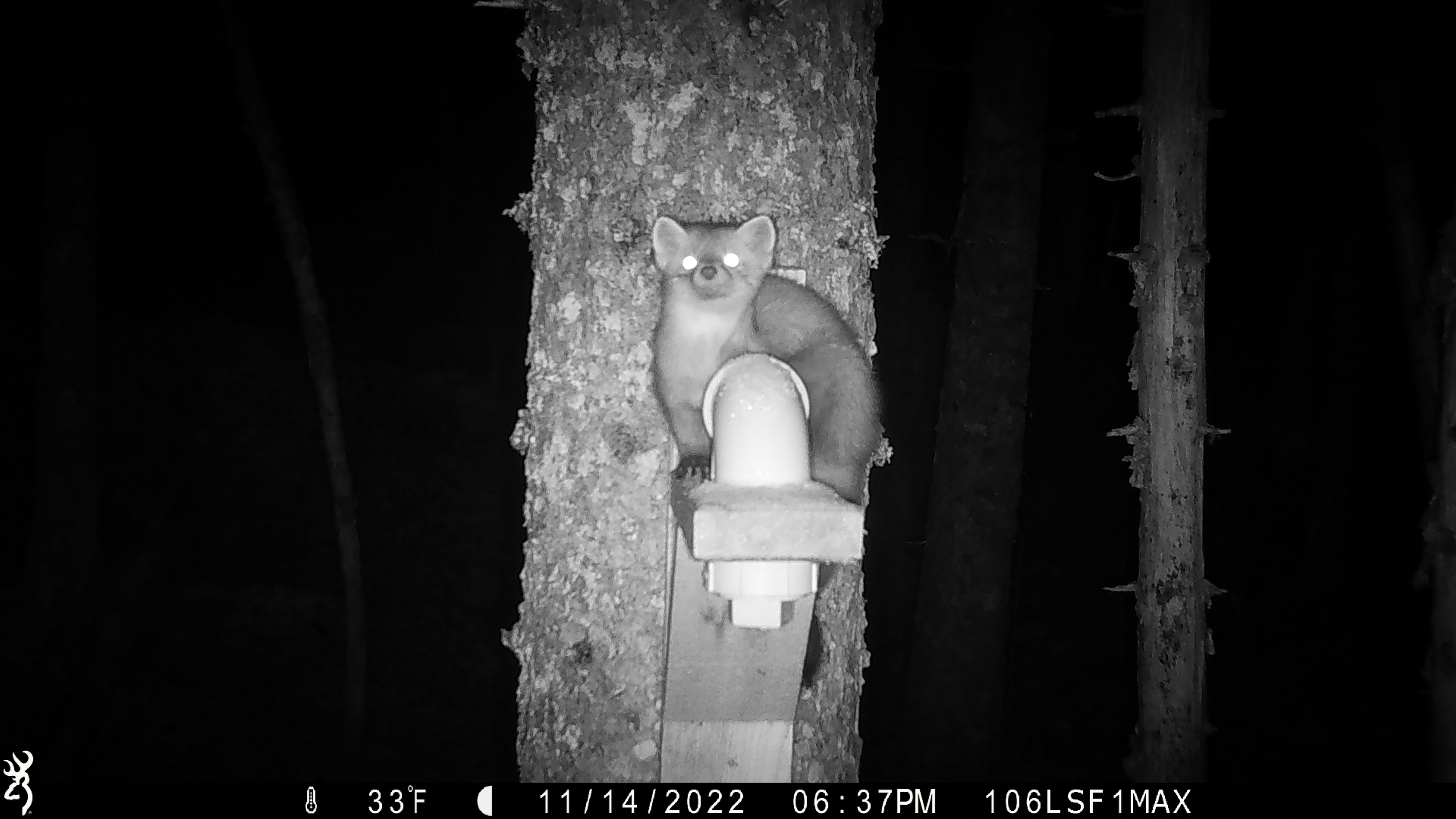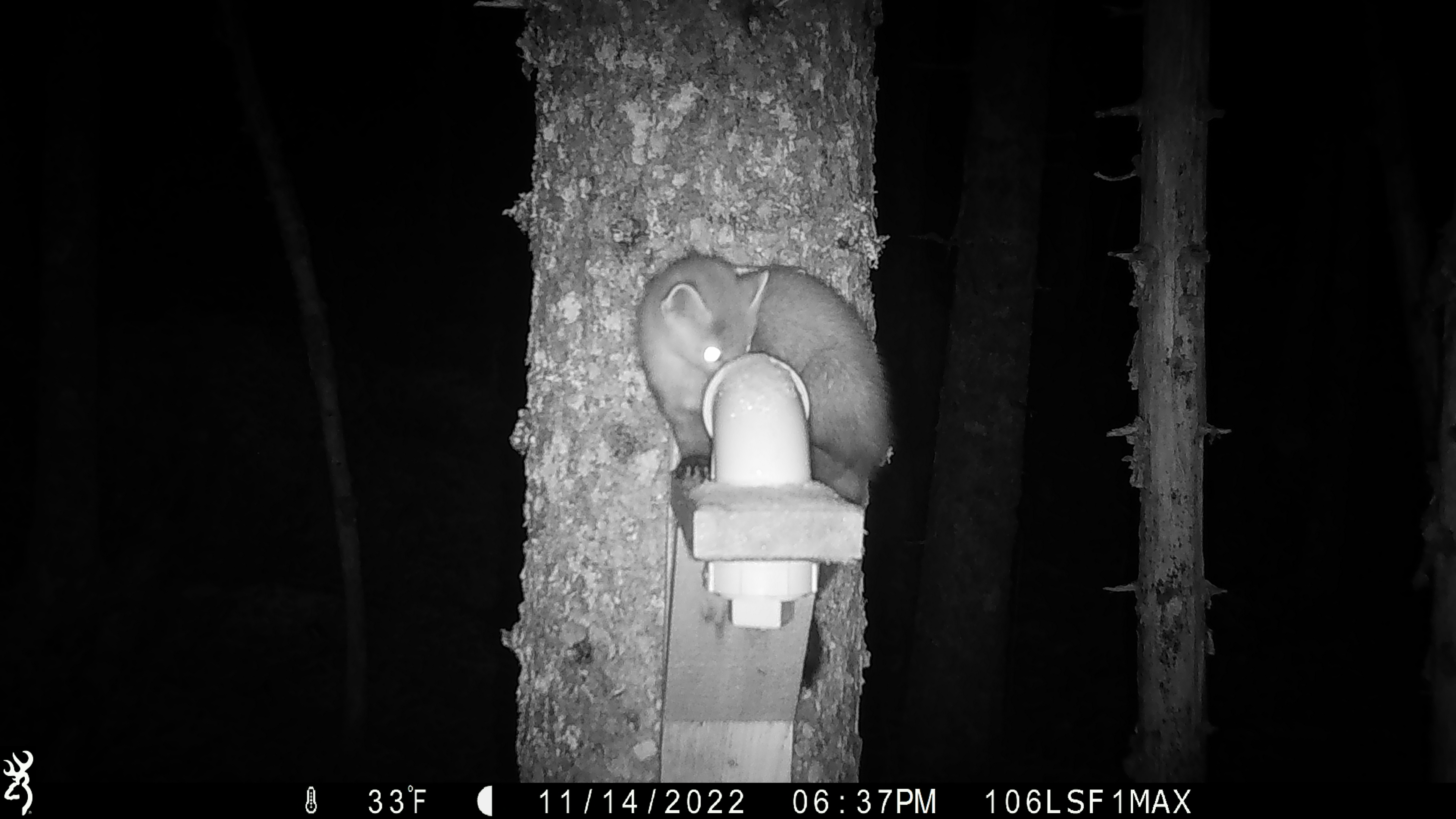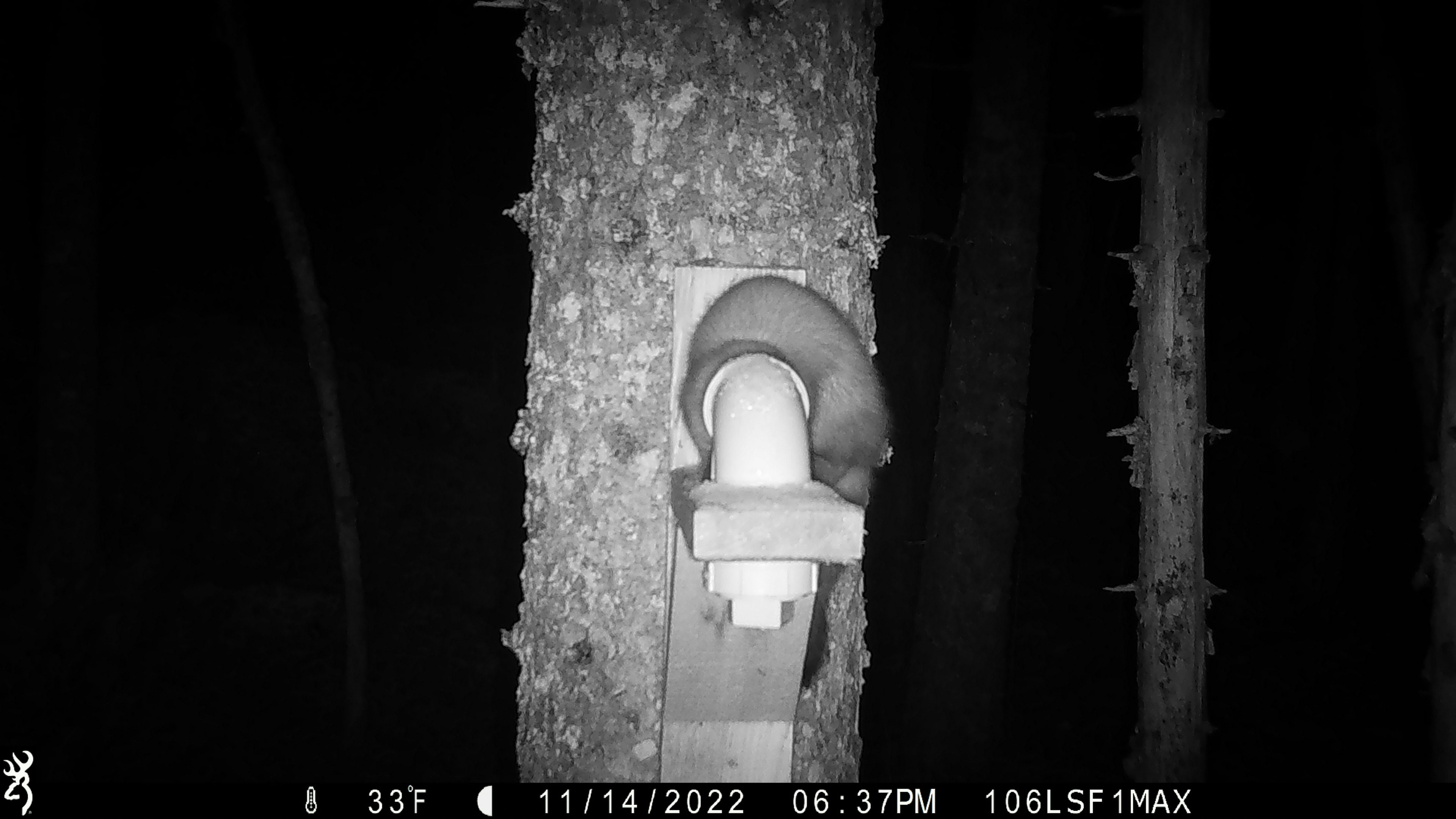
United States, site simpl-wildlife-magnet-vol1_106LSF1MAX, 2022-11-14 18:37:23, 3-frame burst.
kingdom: Animalia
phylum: Chordata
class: Mammalia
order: Carnivora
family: Mustelidae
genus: Martes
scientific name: Martes americana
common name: american marten